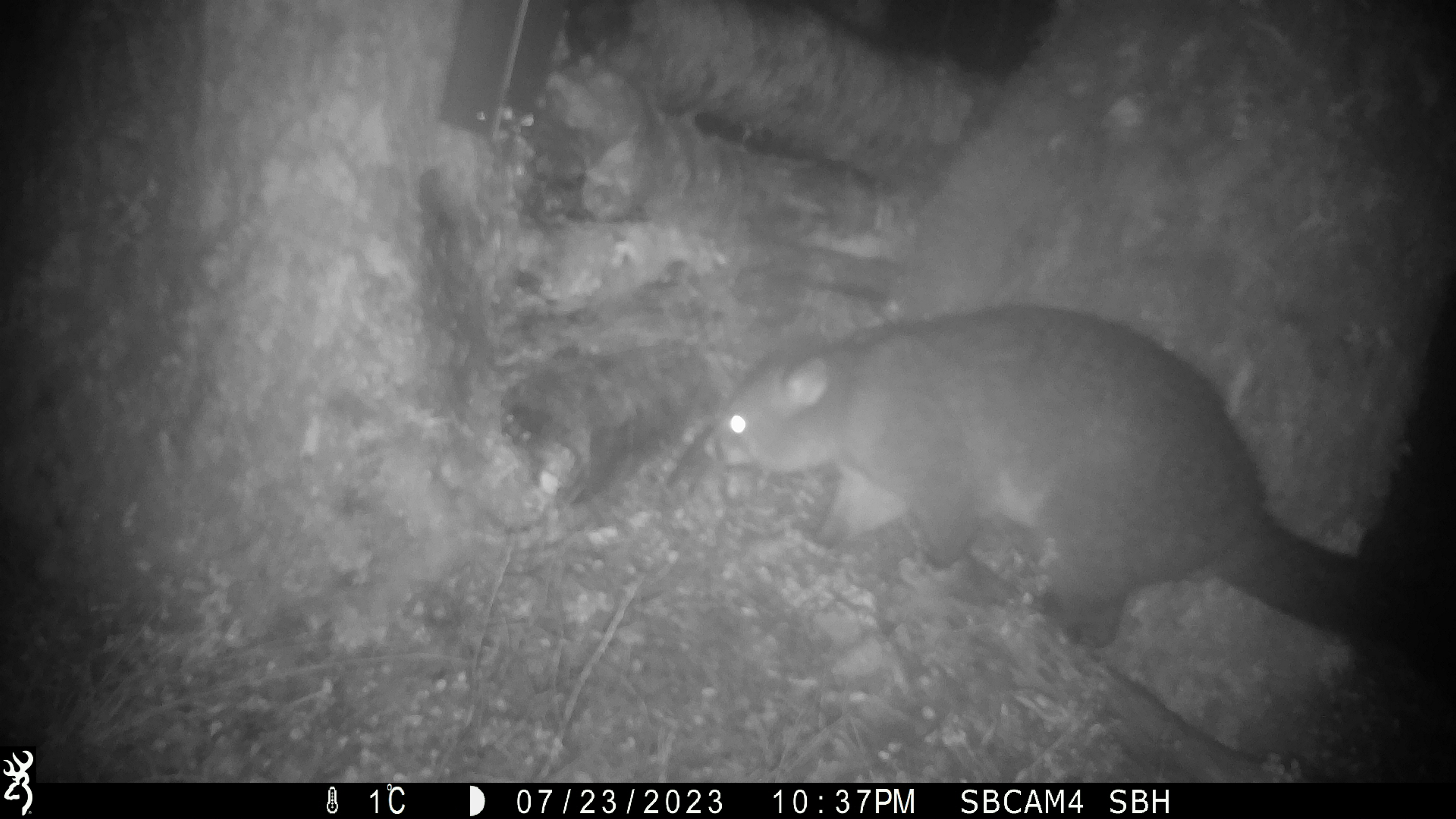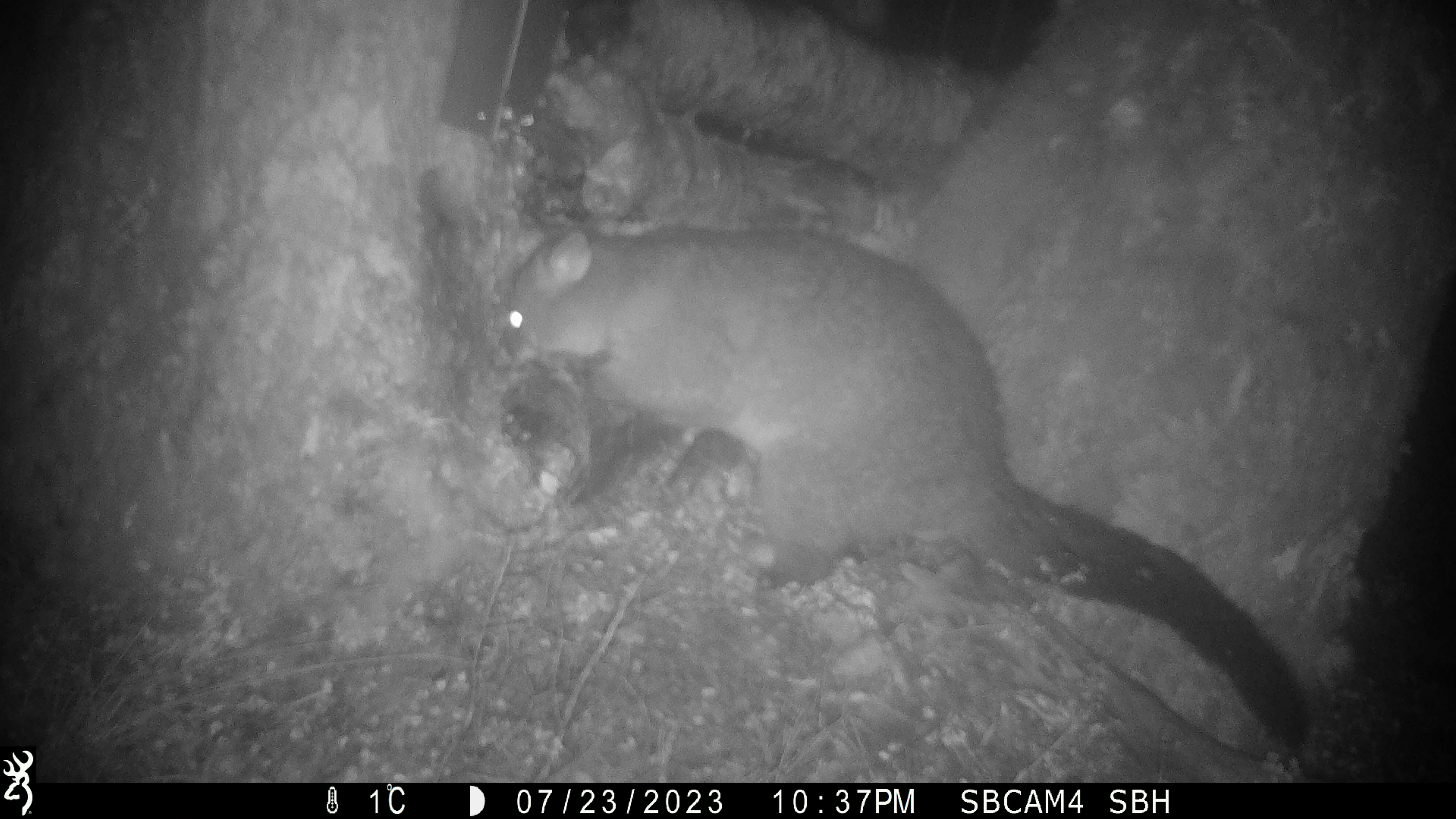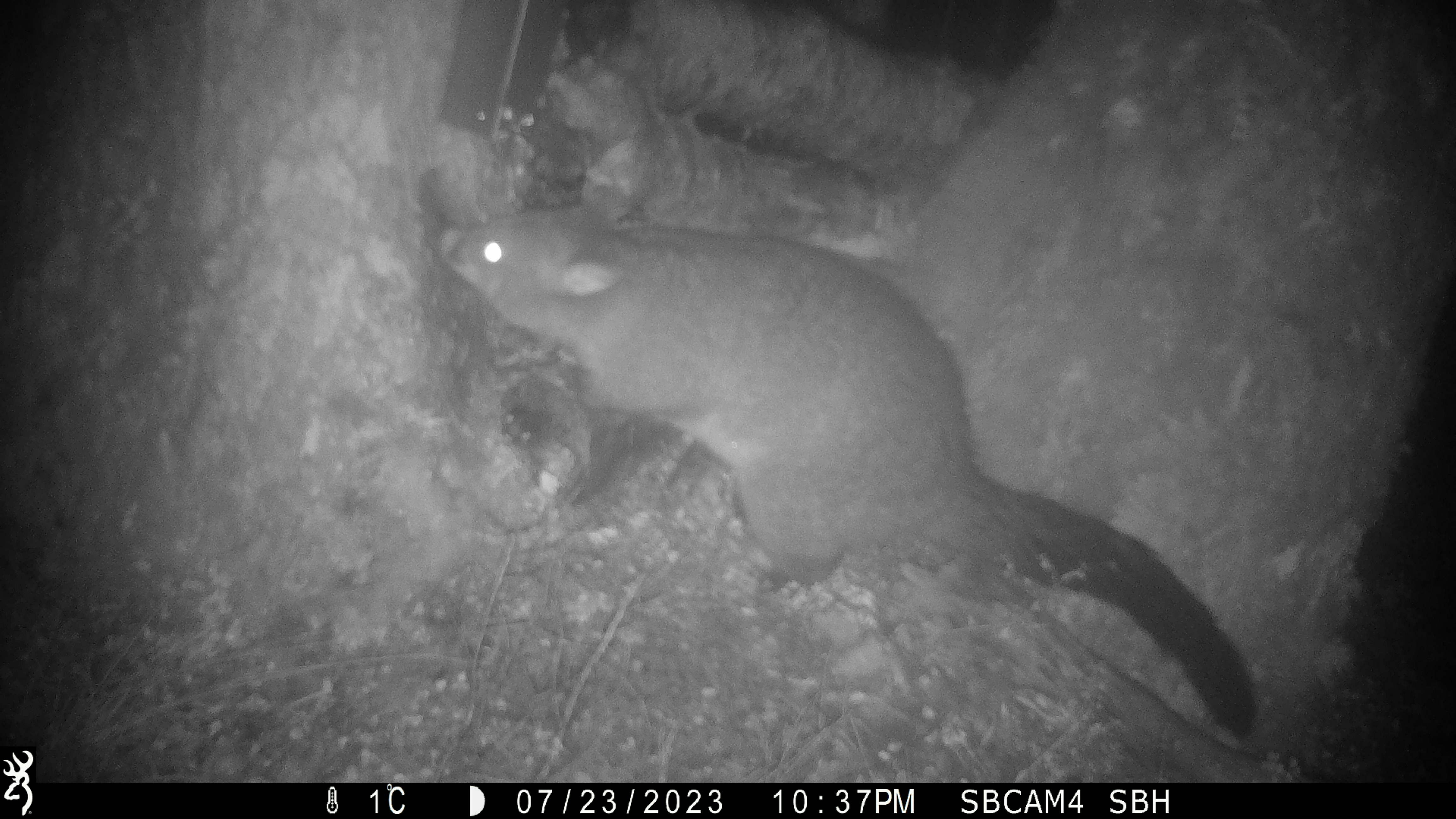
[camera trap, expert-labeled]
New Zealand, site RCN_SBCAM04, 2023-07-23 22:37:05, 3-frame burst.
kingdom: Animalia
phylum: Chordata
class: Mammalia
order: Diprotodontia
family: Phalangeridae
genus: Trichosurus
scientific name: Trichosurus vulpecula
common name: common brushtail possum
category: possum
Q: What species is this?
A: Possum (common brushtail possum) (Trichosurus vulpecula).